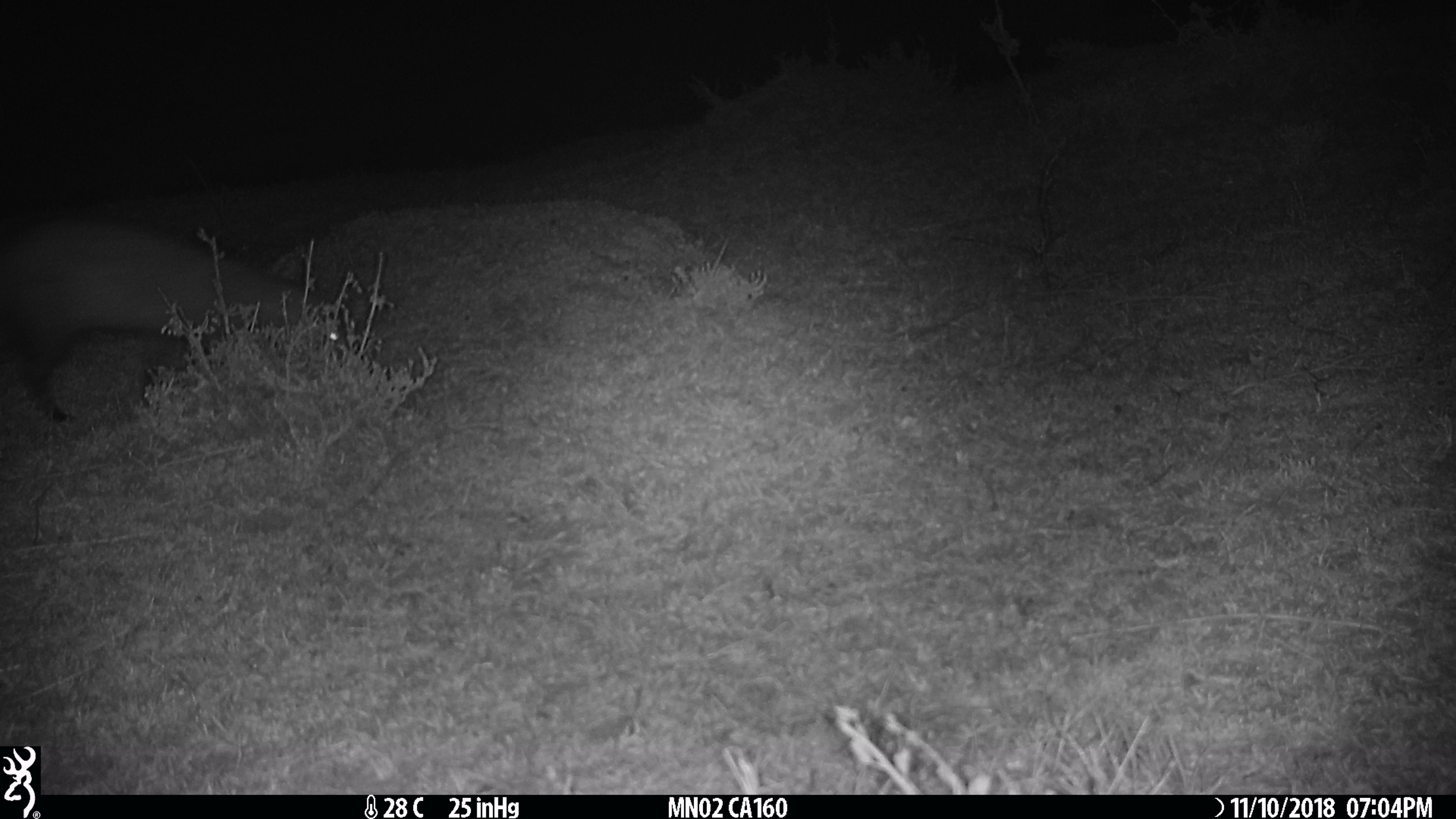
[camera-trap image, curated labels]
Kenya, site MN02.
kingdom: Animalia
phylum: Chordata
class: Mammalia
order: Carnivora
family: Herpestidae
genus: Ichneumia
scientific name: Ichneumia albicauda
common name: white-tailed mongoose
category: mongoose white tailed